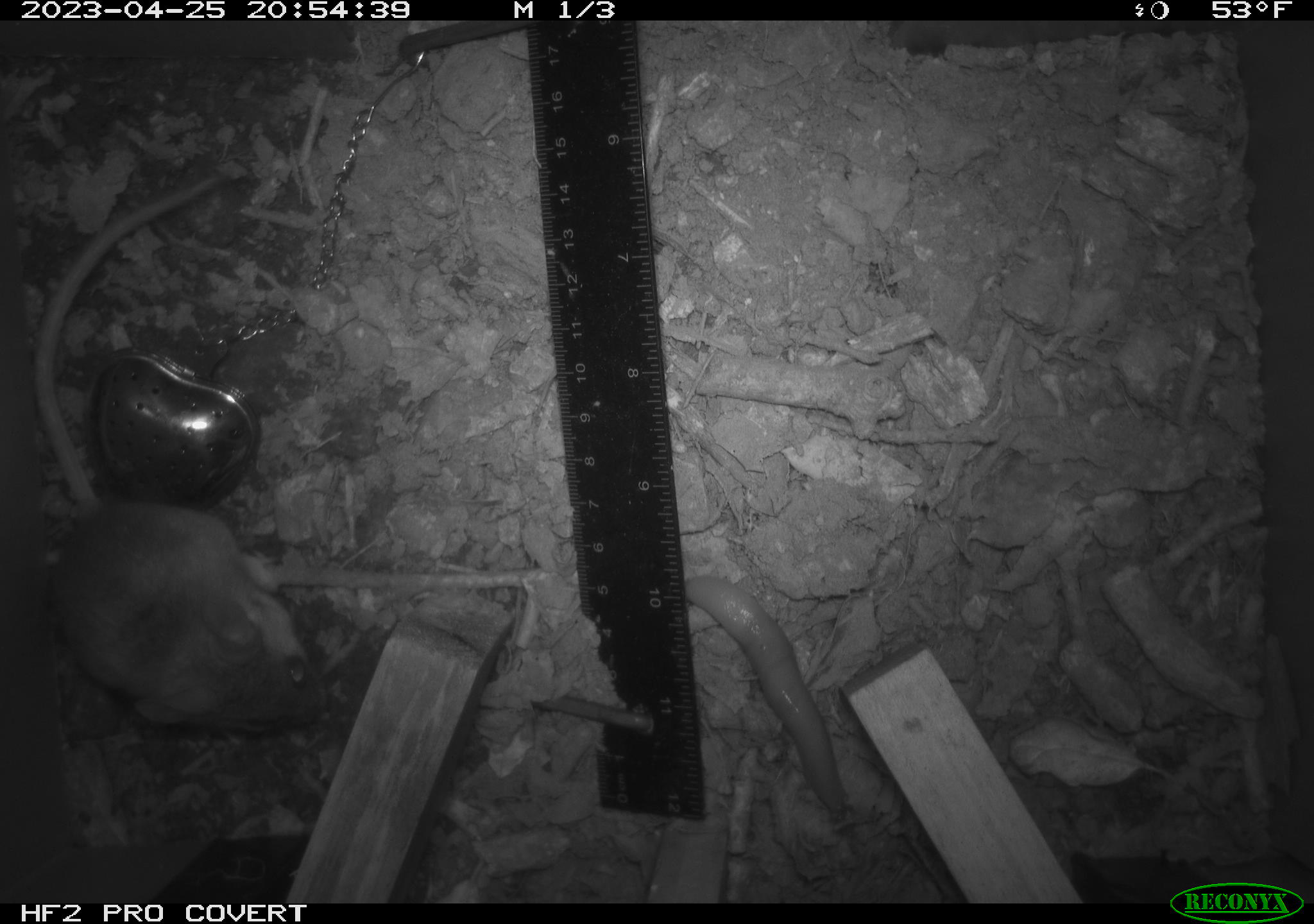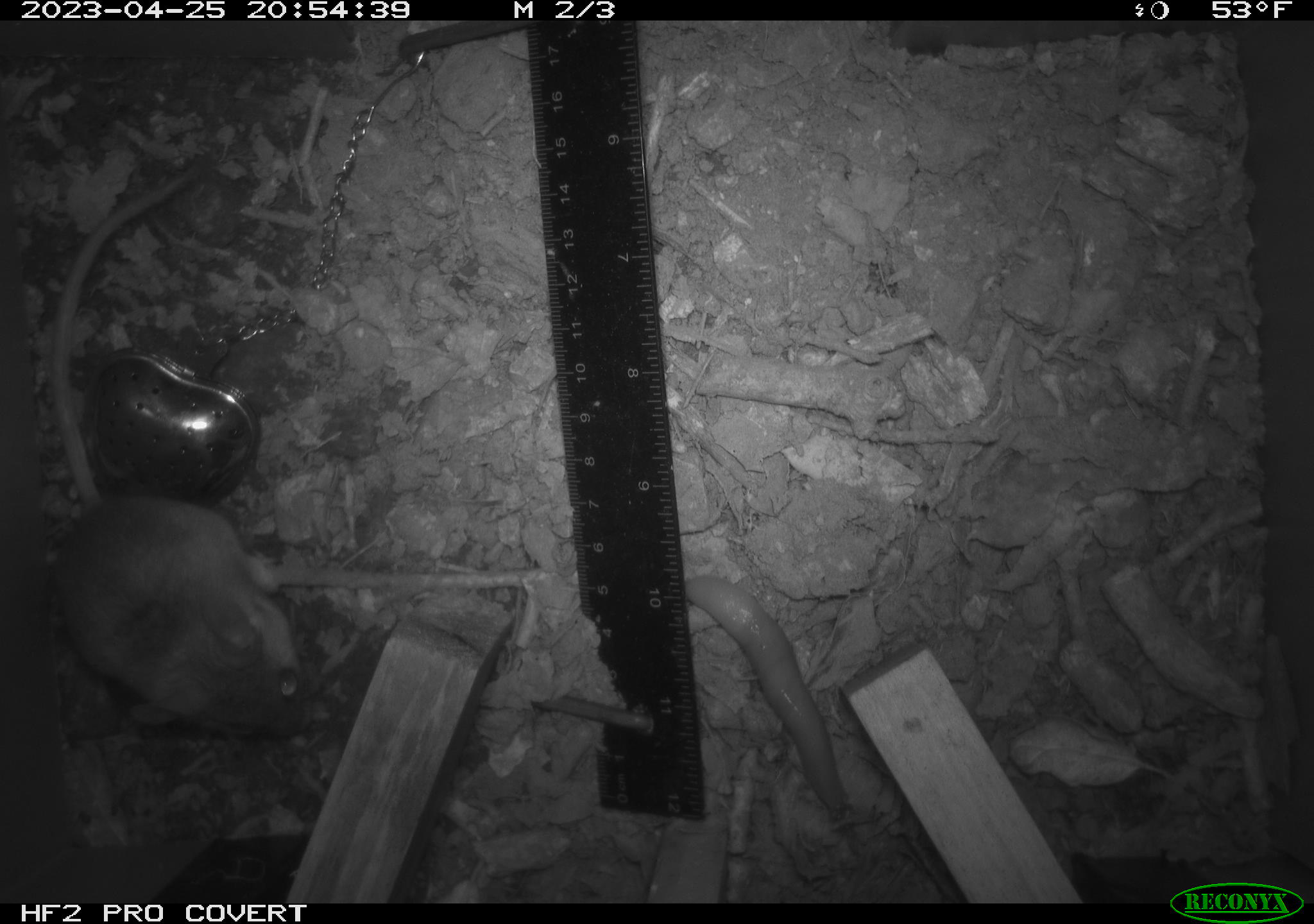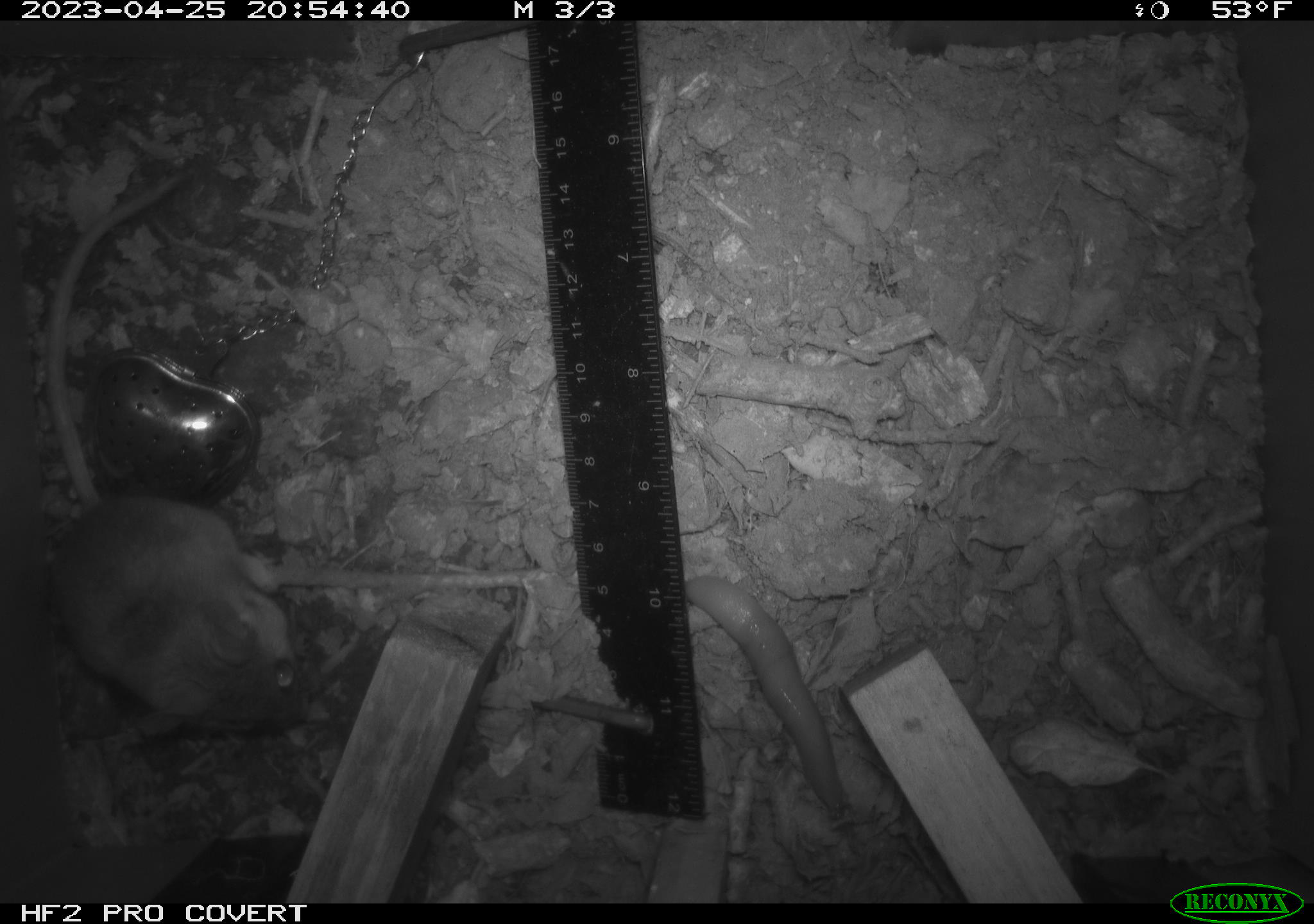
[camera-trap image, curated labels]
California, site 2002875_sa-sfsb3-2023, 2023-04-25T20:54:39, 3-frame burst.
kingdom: Animalia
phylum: Chordata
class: Mammalia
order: Rodentia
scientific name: Rodentia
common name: mouse species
Mouse species (Rodentia).